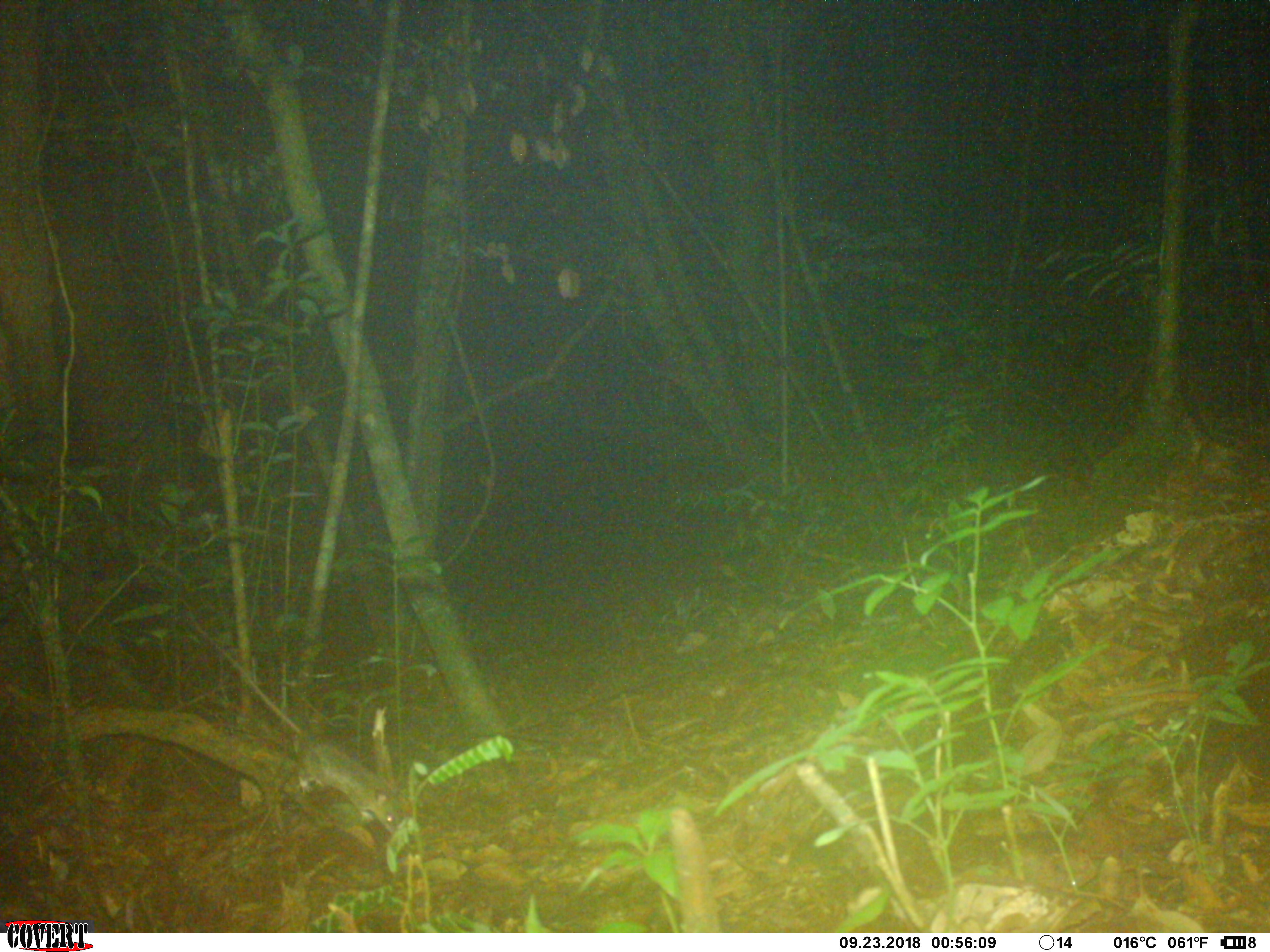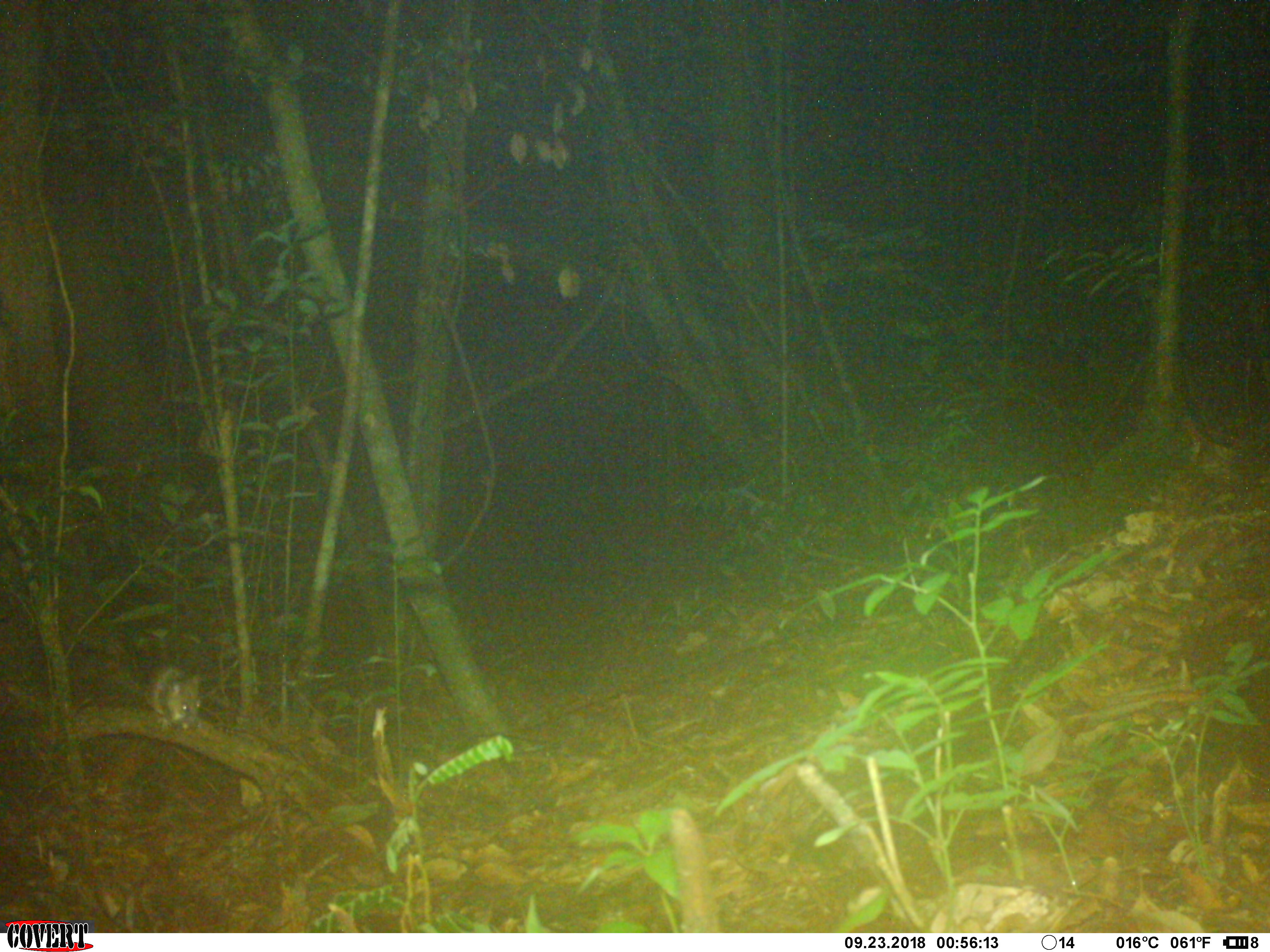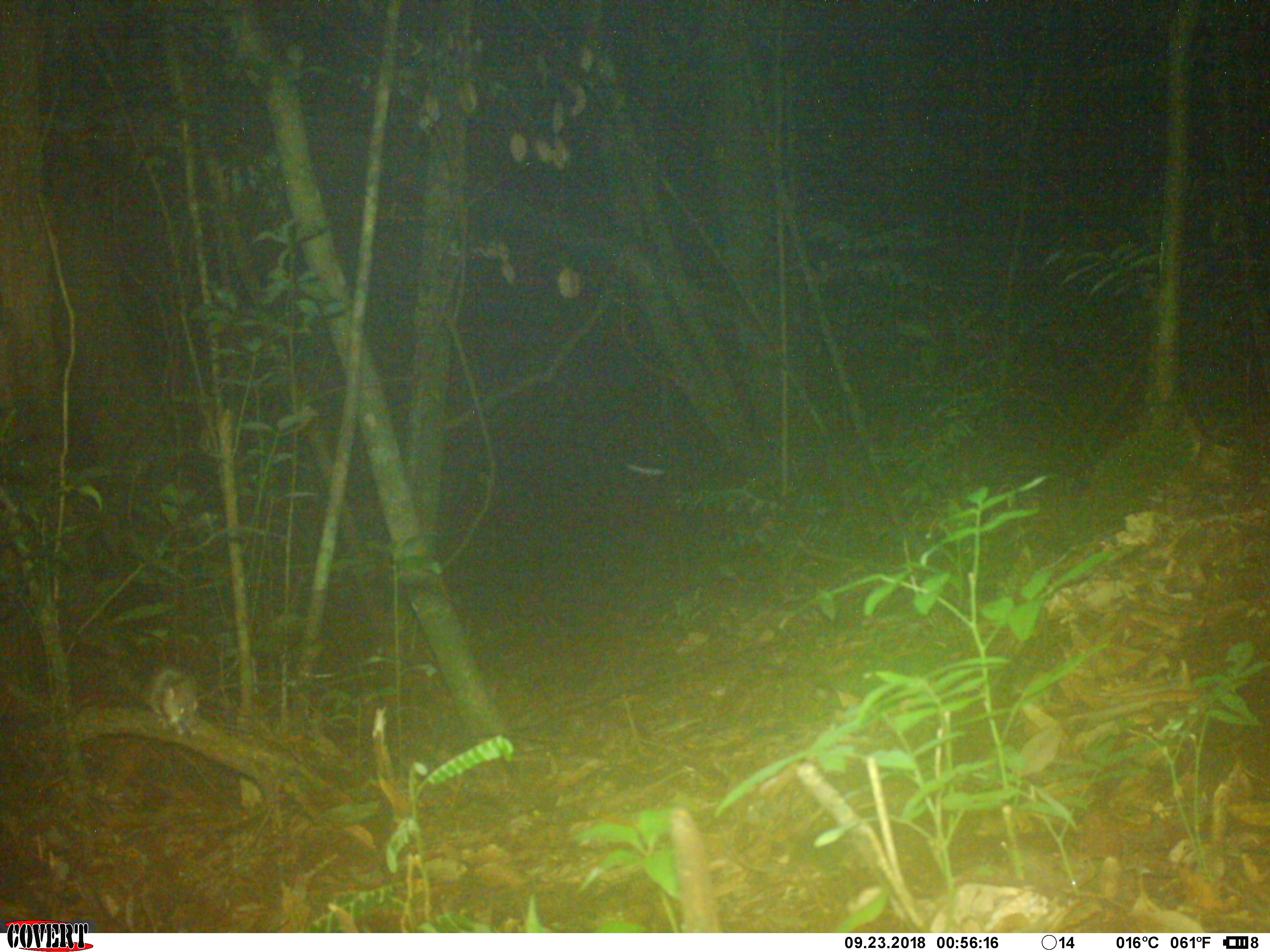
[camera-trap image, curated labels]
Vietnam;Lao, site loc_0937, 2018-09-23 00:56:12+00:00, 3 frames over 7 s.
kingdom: Animalia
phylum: Chordata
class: Mammalia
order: Rodentia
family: Muridae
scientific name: Muridae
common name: old-world mice and rats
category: unidentified murid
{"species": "unidentified murid (old-world mice and rats) (Muridae)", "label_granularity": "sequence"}